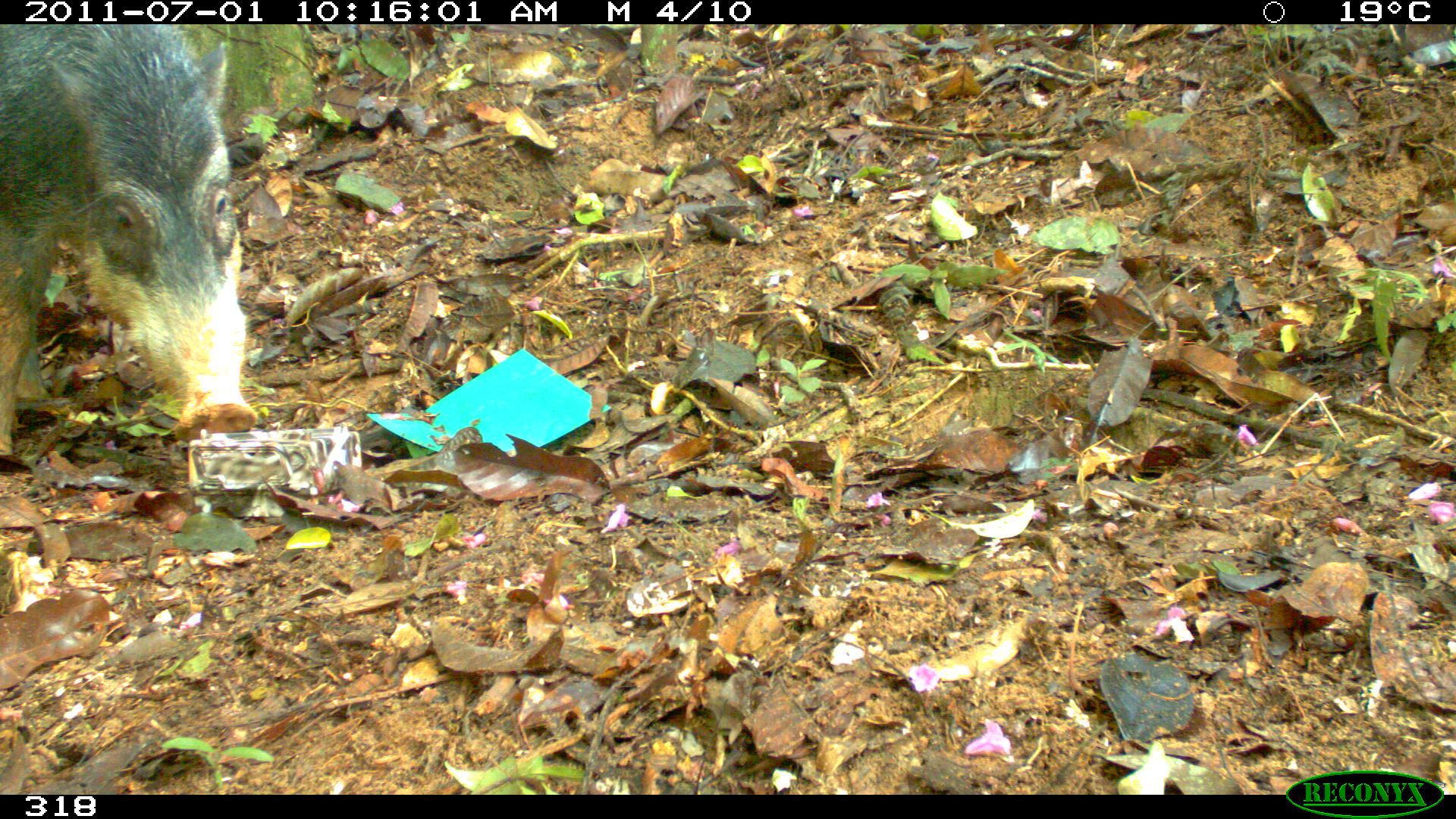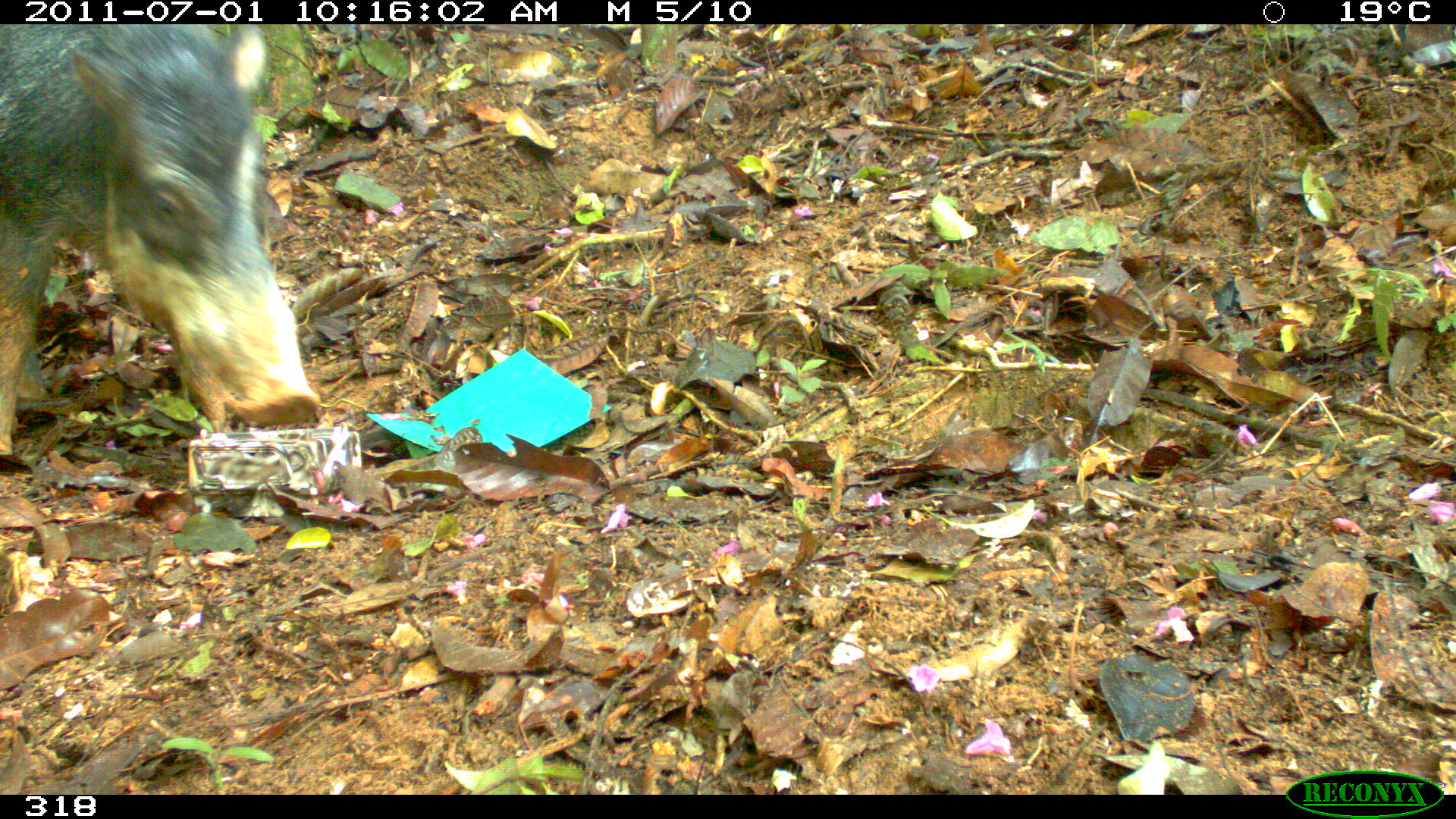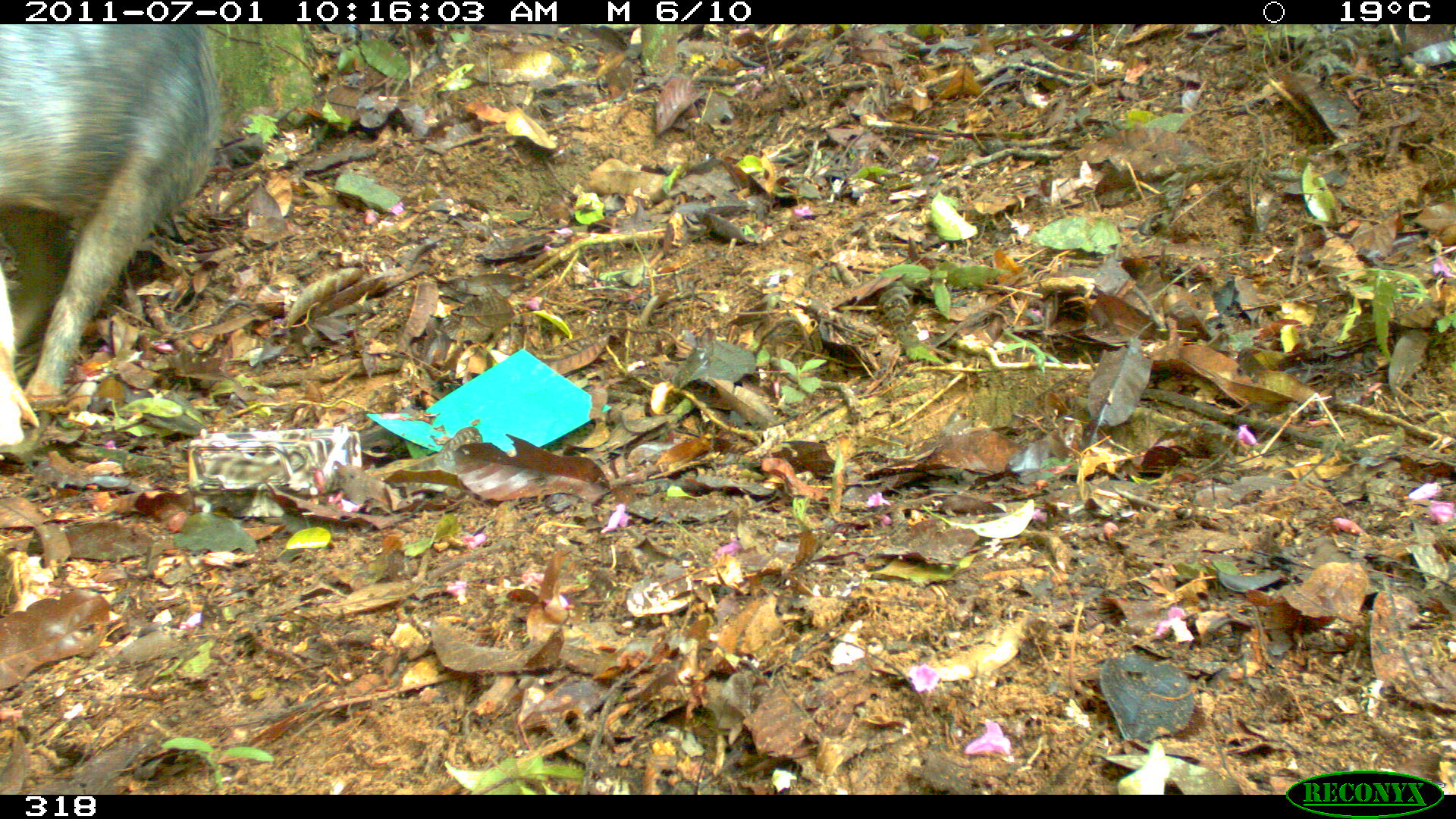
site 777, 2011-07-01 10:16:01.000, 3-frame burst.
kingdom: Animalia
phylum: Chordata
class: Mammalia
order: Artiodactyla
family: Tayassuidae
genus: Tayassu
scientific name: Tayassu pecari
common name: white-lipped peccary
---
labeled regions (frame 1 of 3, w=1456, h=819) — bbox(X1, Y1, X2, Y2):
tayassu pecari: bbox(0, 21, 267, 445)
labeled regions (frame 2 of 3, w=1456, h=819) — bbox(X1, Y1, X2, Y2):
tayassu pecari: bbox(1, 23, 327, 459)